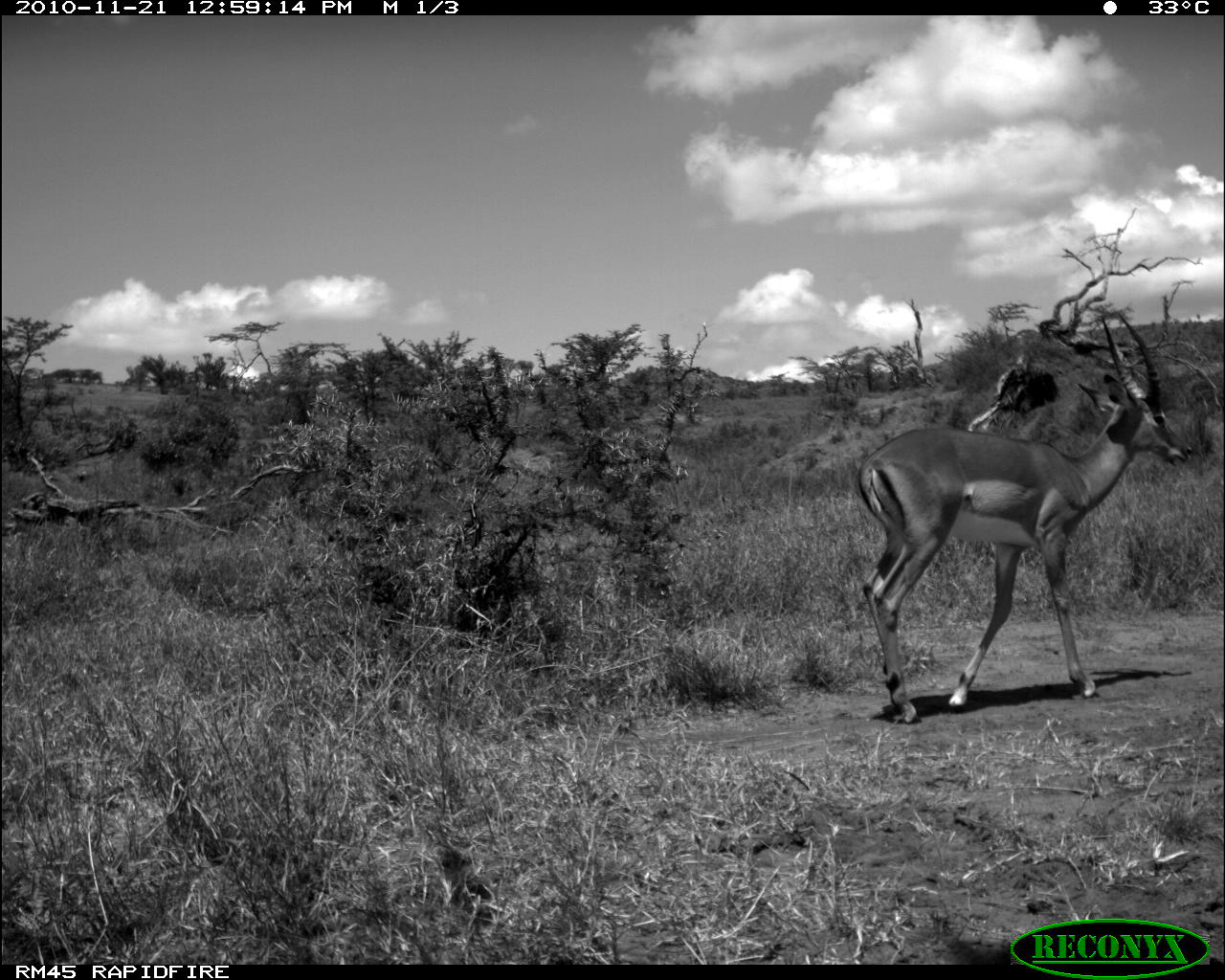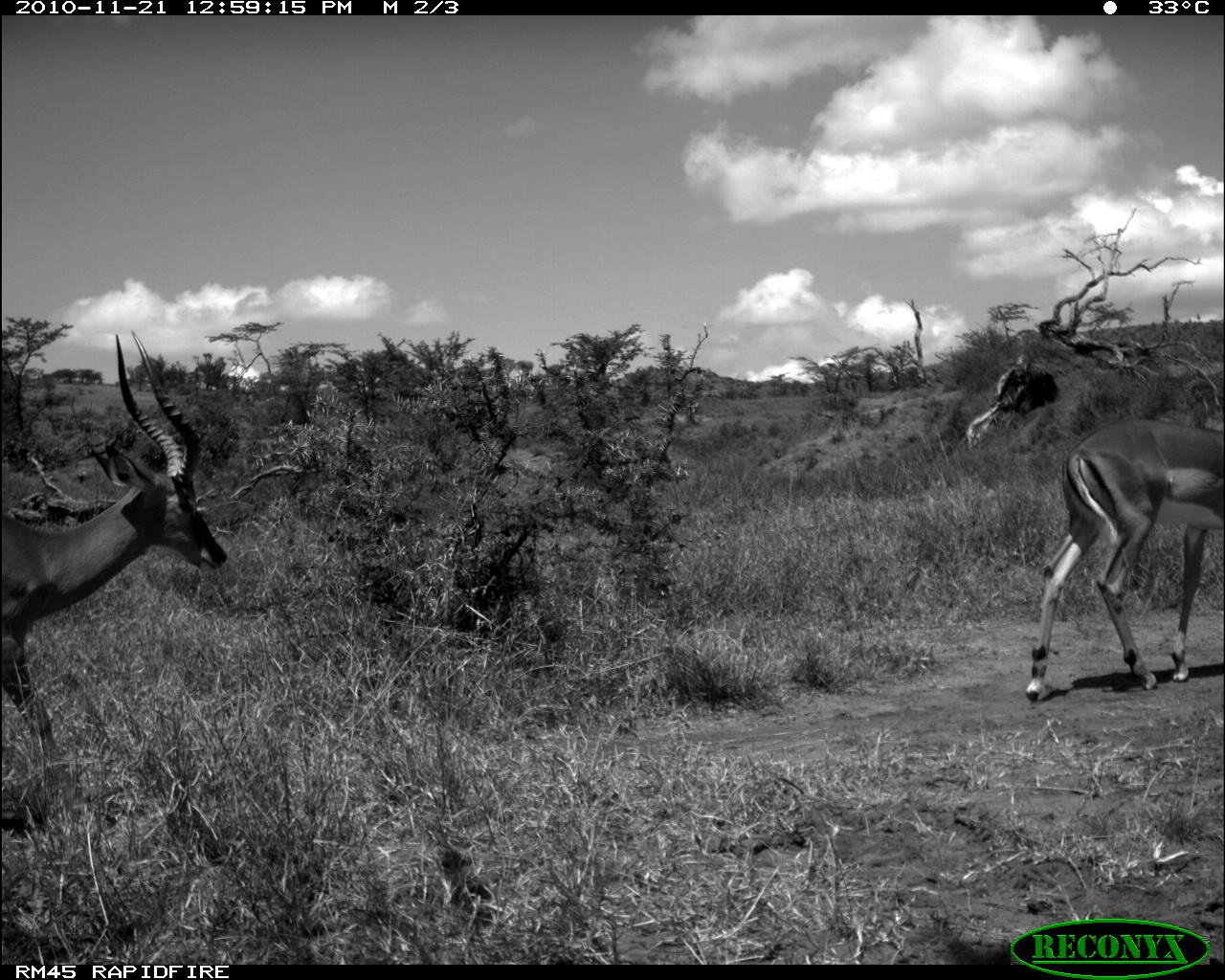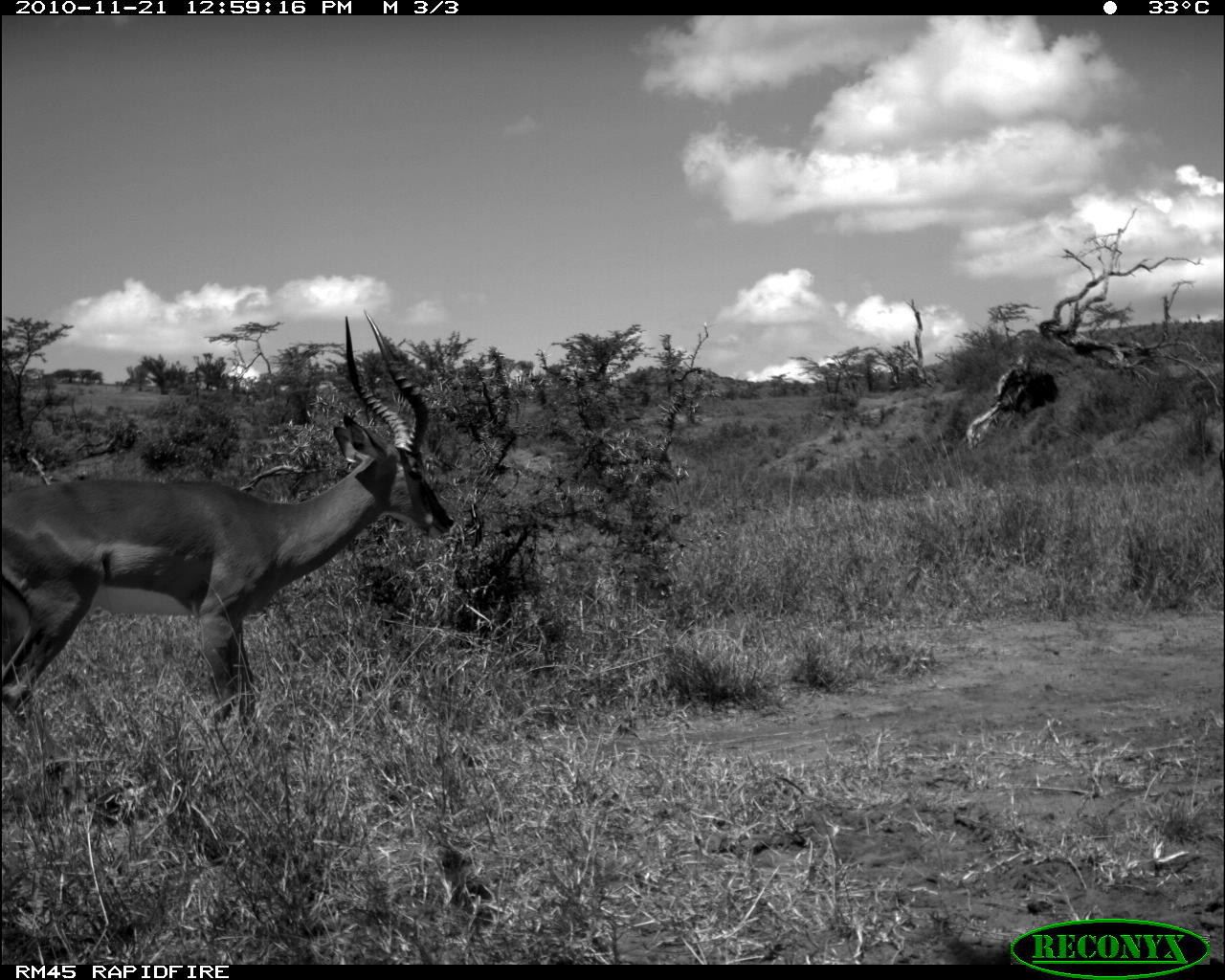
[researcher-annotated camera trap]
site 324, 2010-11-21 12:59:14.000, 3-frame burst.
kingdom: Animalia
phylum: Chordata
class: Mammalia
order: Artiodactyla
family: Bovidae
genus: Aepyceros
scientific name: Aepyceros melampus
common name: impala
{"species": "Aepyceros melampus (impala)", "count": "1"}